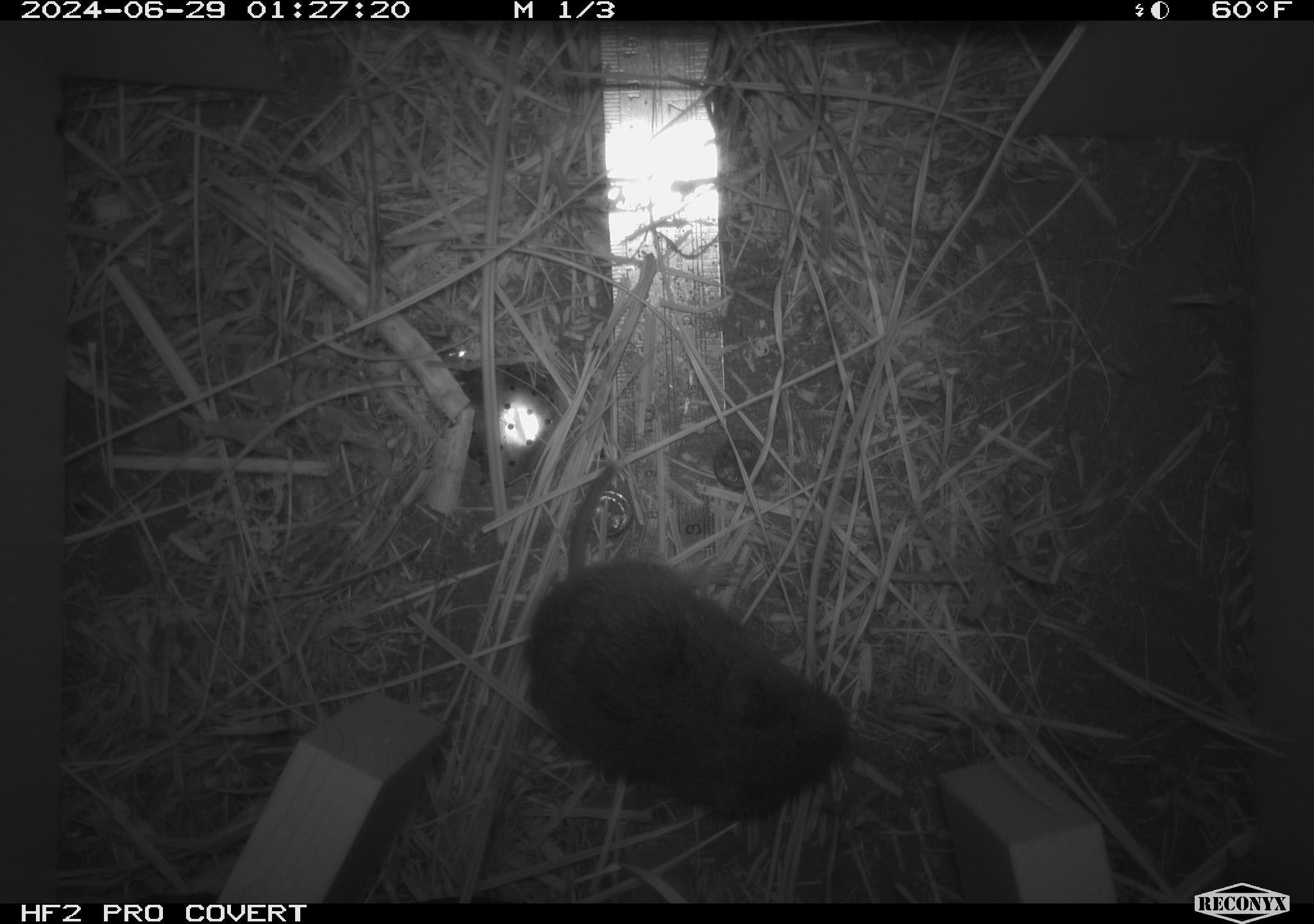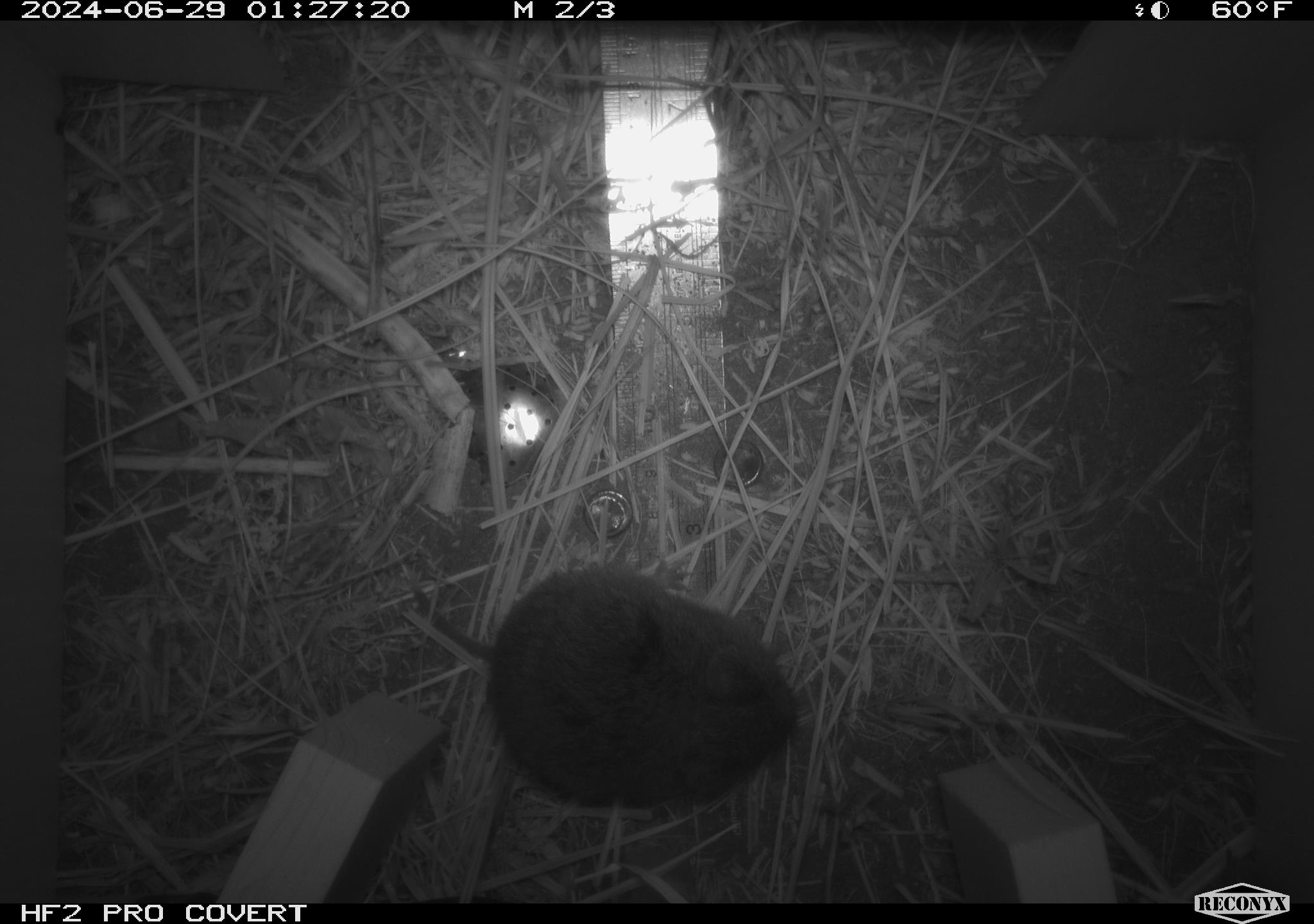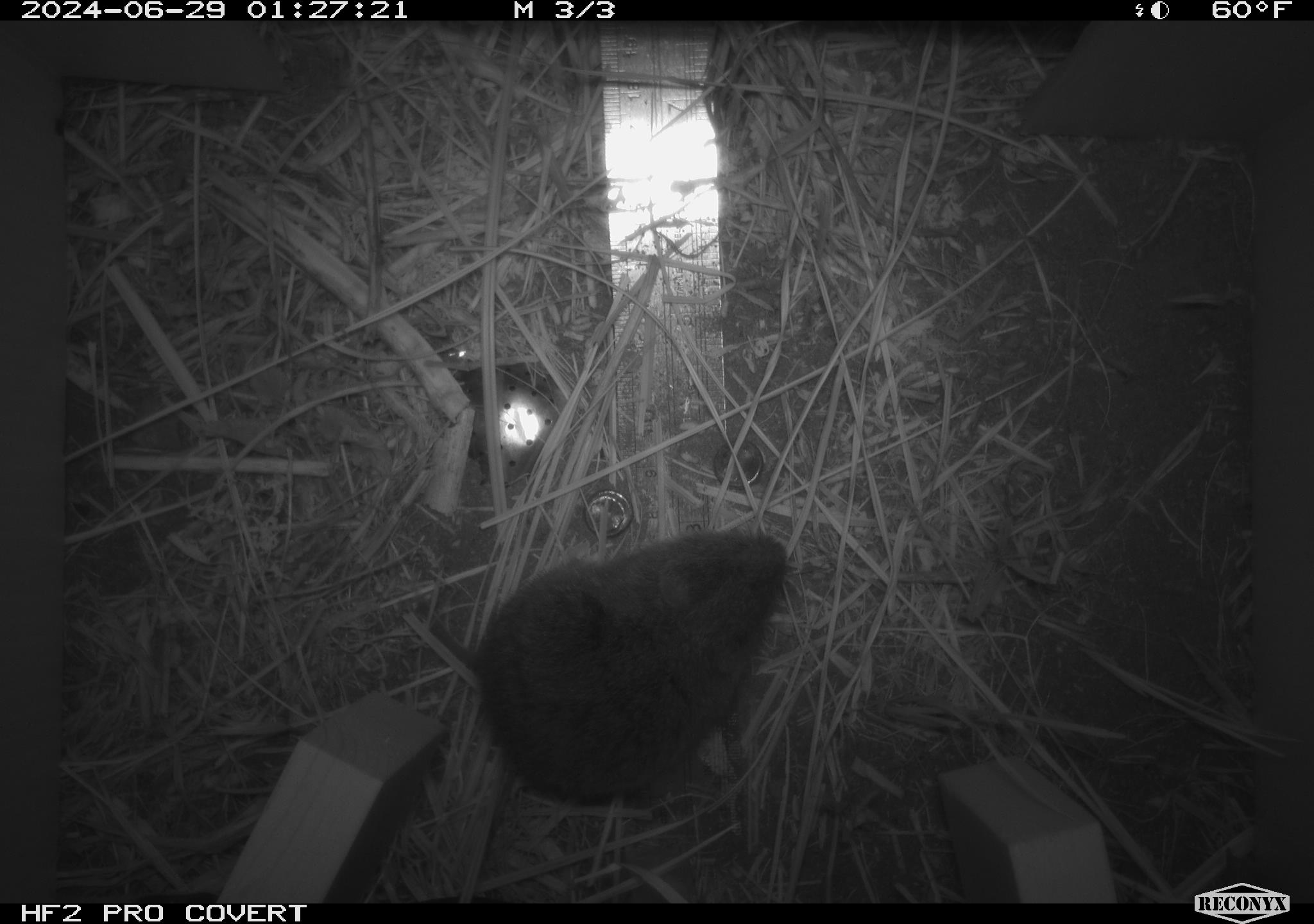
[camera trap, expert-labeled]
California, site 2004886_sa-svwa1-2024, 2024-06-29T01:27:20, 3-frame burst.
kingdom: Animalia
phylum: Chordata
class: Mammalia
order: Rodentia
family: Cricetidae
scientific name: Arvicolinae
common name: voles, lemmings, and muskrats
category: arvicolinae subfamily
Arvicolinae subfamily (voles, lemmings, and muskrats) (Arvicolinae).